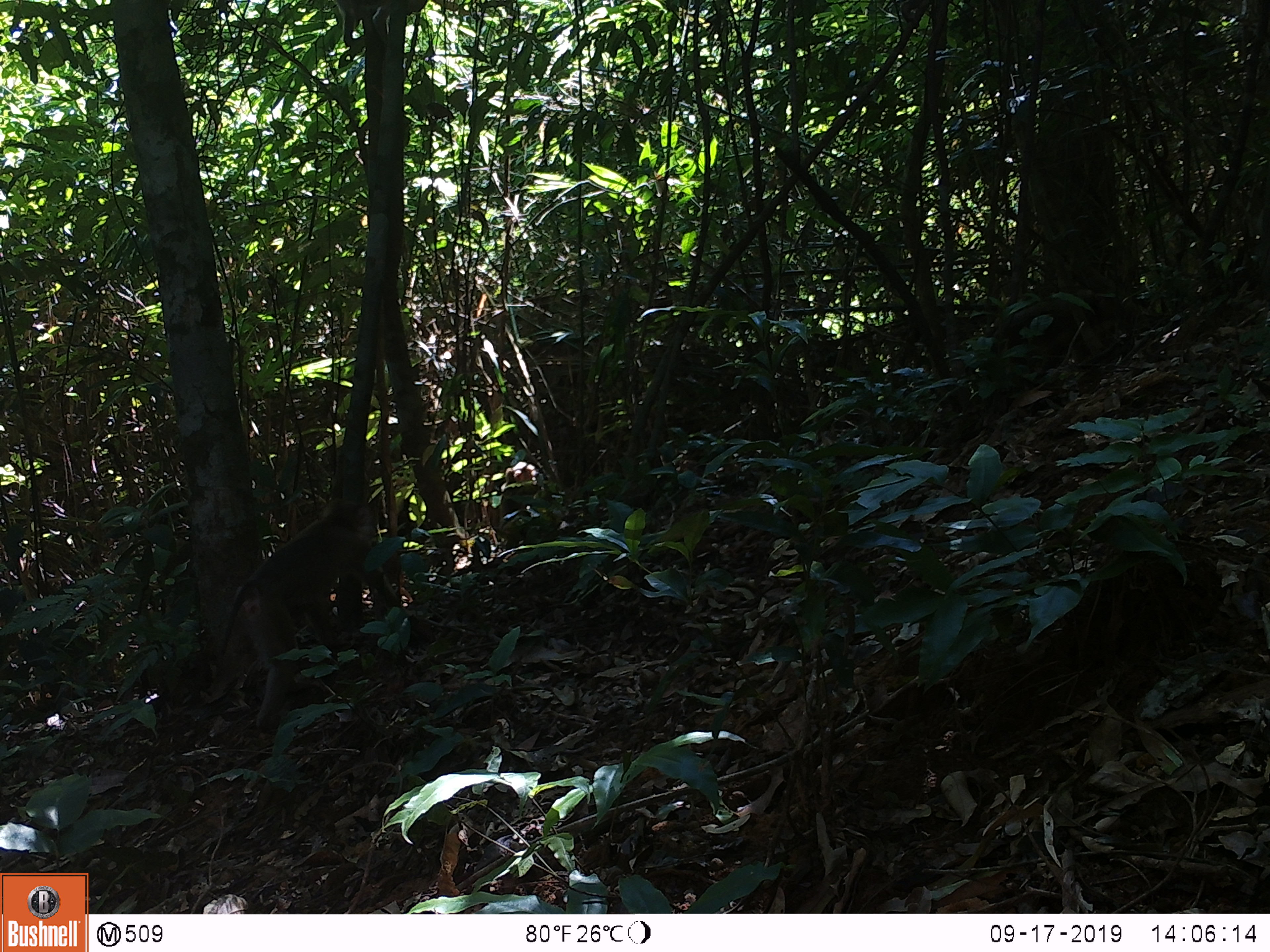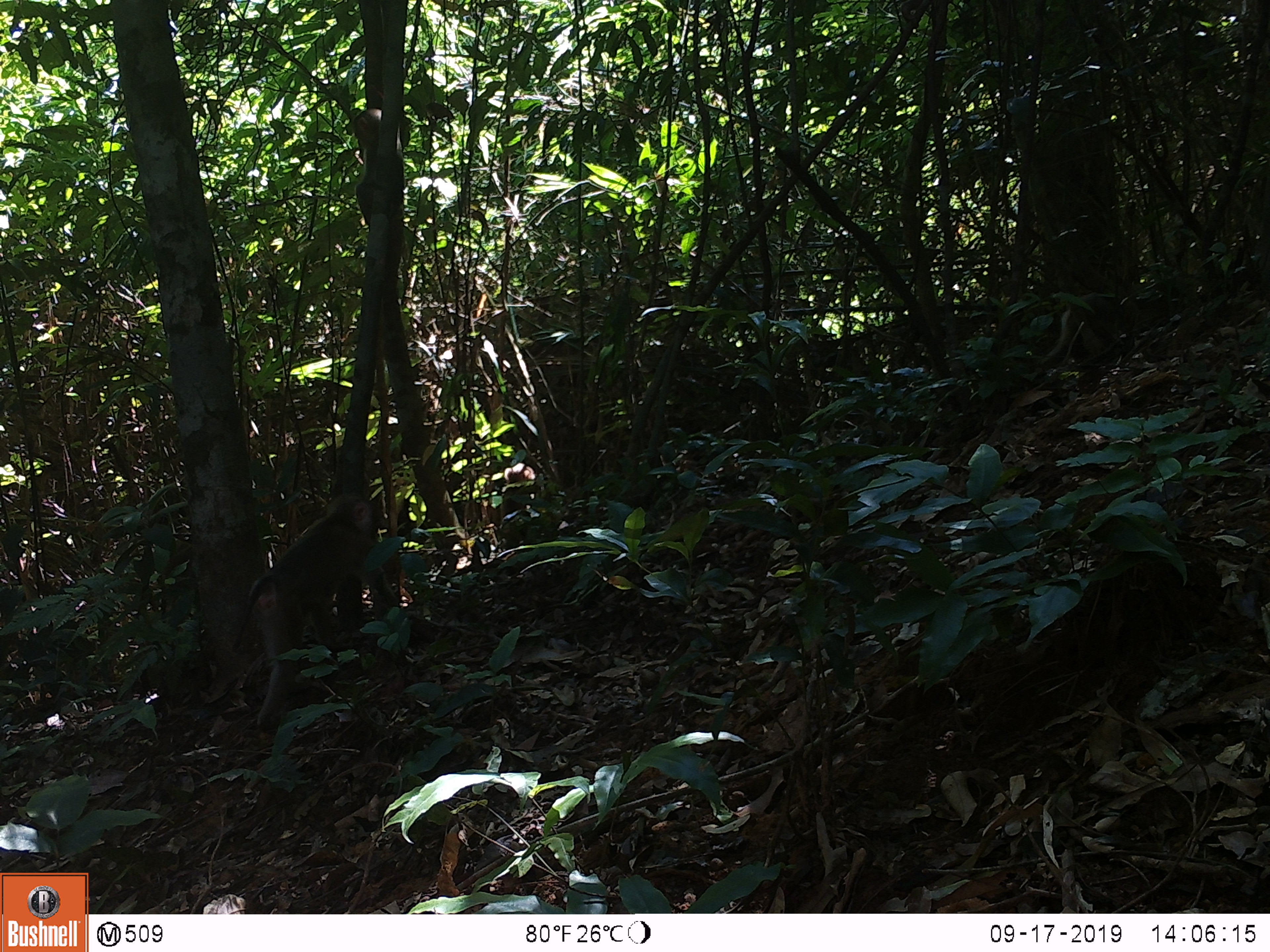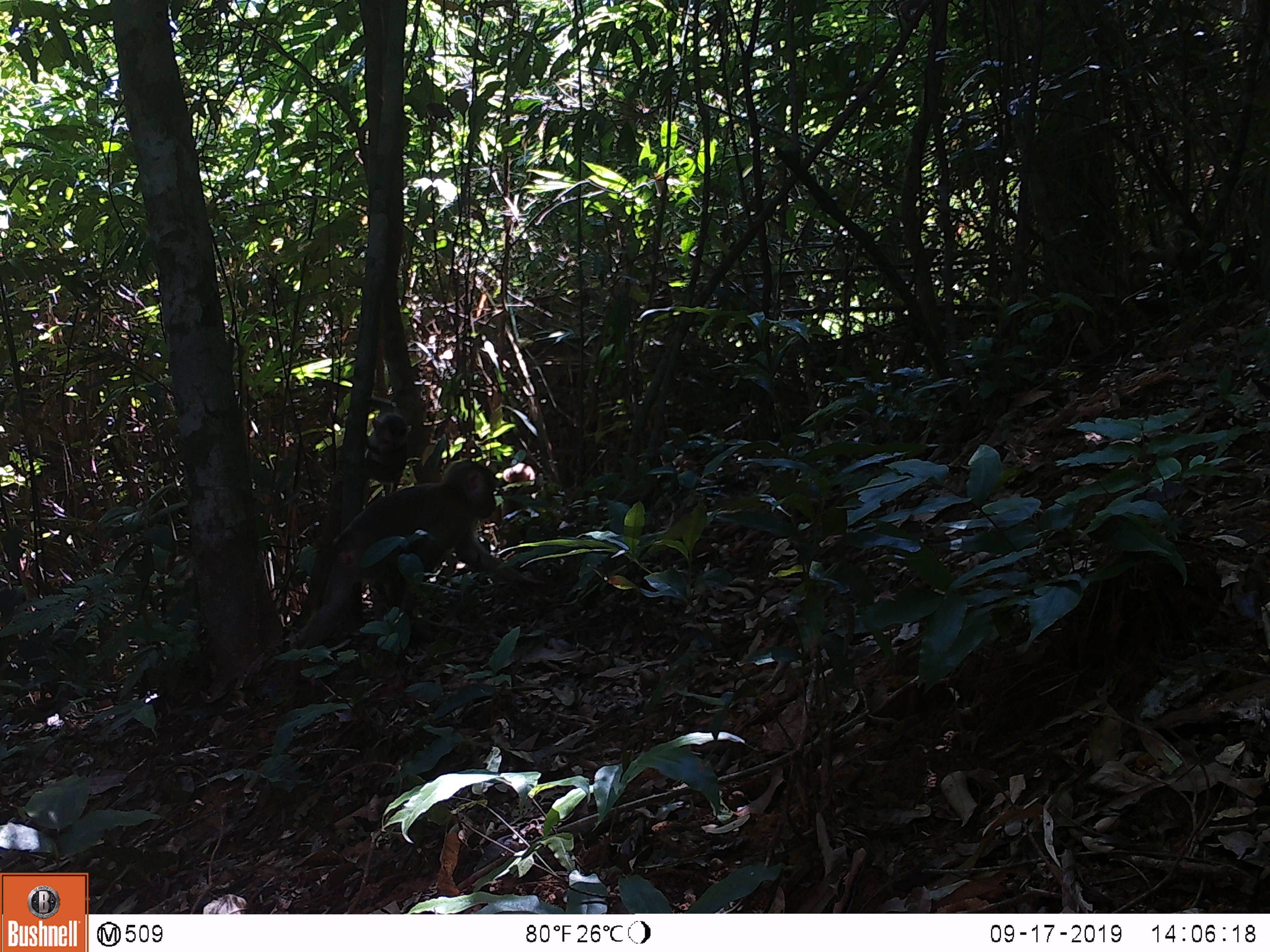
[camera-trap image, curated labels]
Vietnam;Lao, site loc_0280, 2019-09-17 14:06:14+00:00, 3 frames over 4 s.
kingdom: Animalia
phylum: Chordata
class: Mammalia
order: Primates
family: Cercopithecidae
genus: Macaca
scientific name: Macaca nemestrina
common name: pig-tailed macaque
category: pig tailed macaque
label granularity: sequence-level